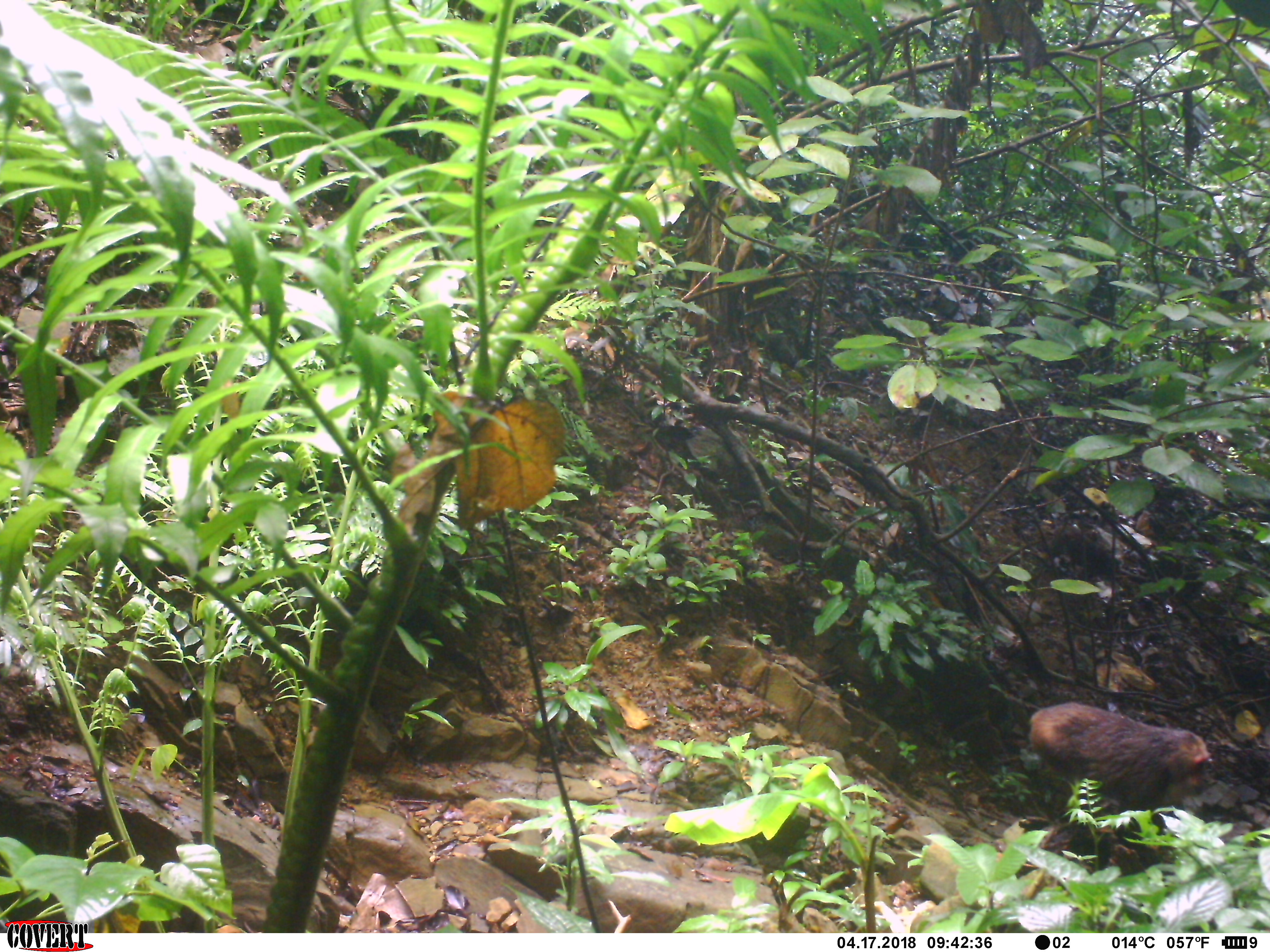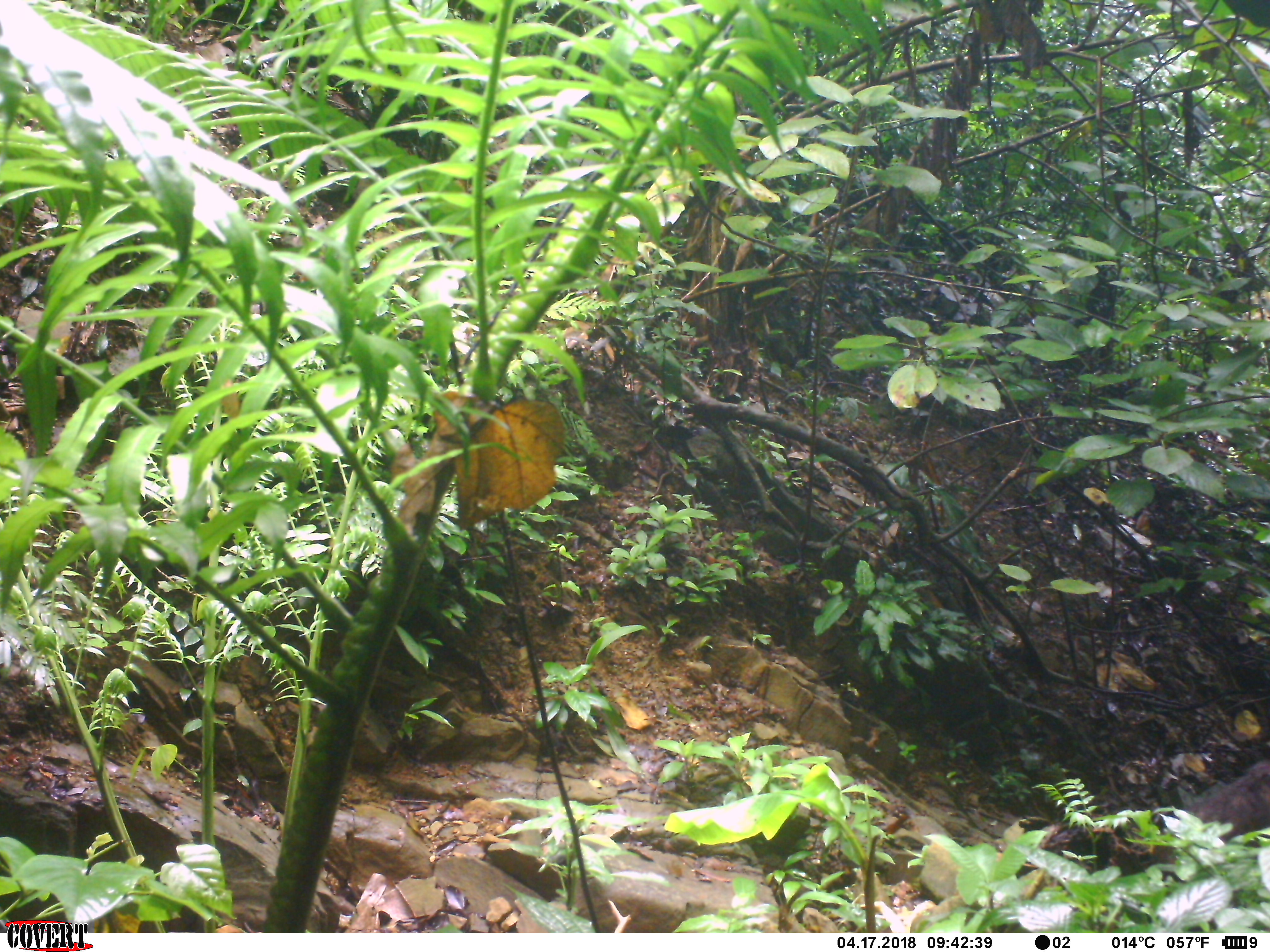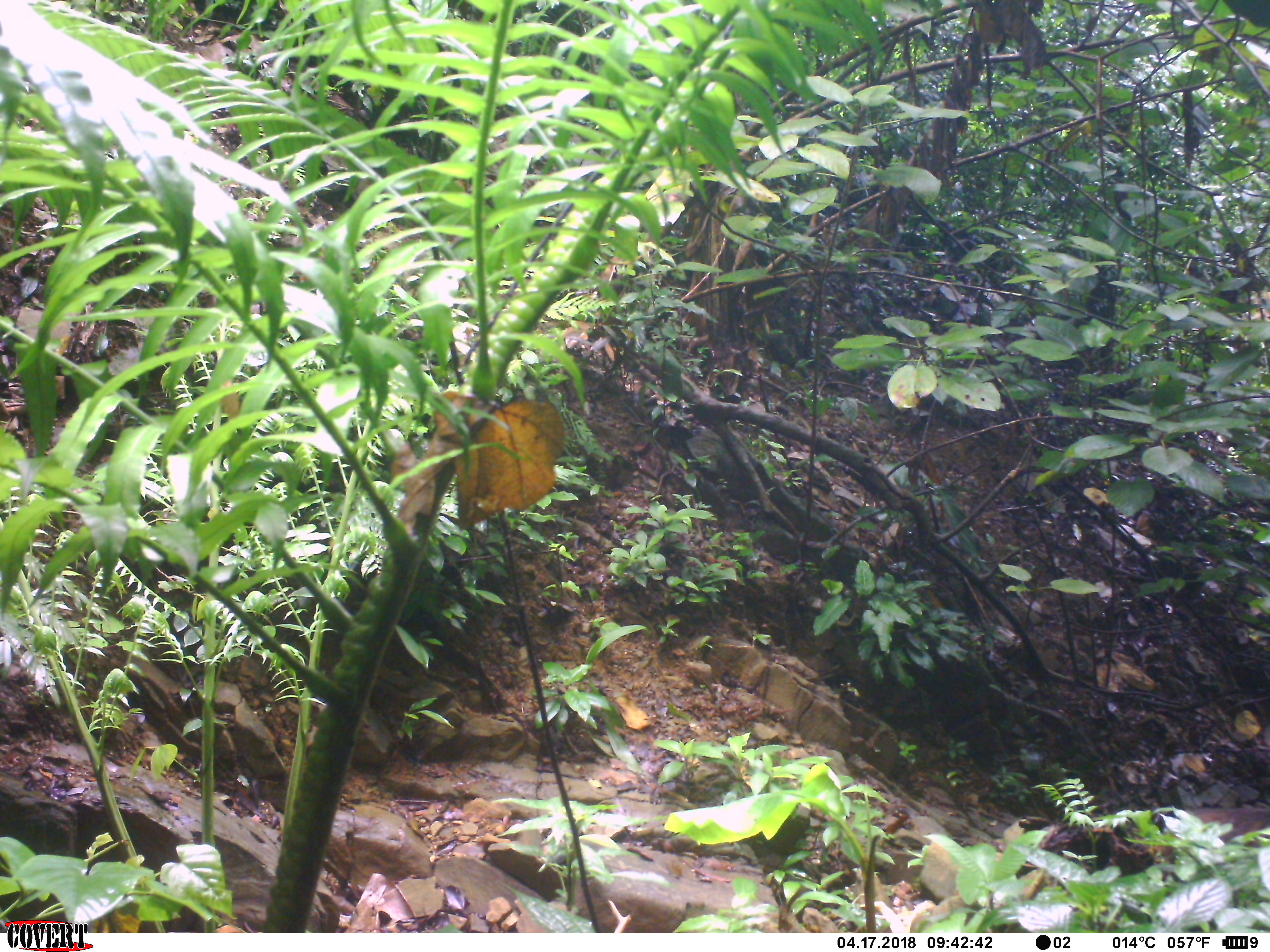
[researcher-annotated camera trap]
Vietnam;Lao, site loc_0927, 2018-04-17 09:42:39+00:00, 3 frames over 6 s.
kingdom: Animalia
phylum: Chordata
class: Mammalia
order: Primates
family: Cercopithecidae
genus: Macaca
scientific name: Macaca arctoides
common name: stump-tailed macaque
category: stump tailed macaque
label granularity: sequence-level